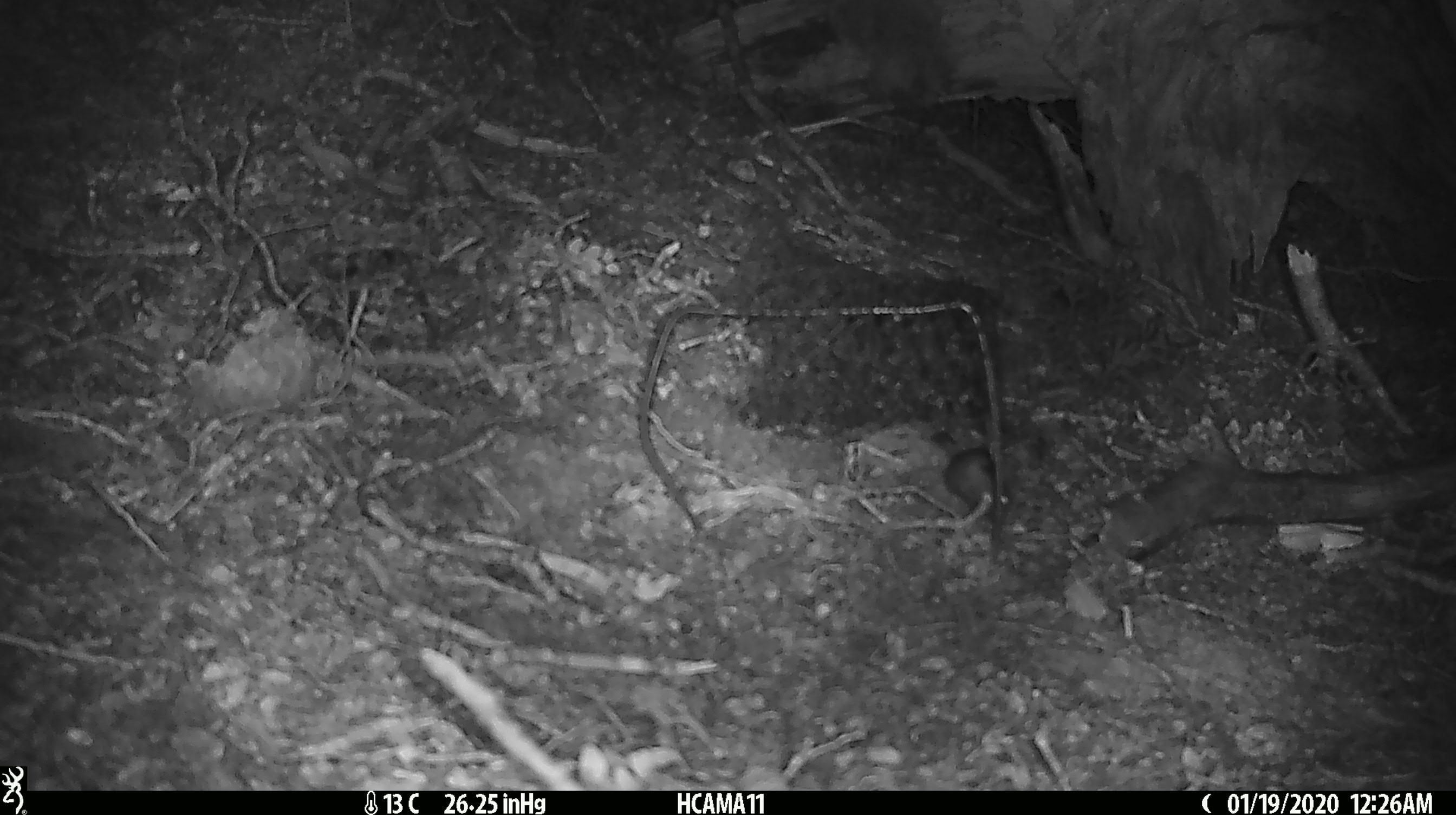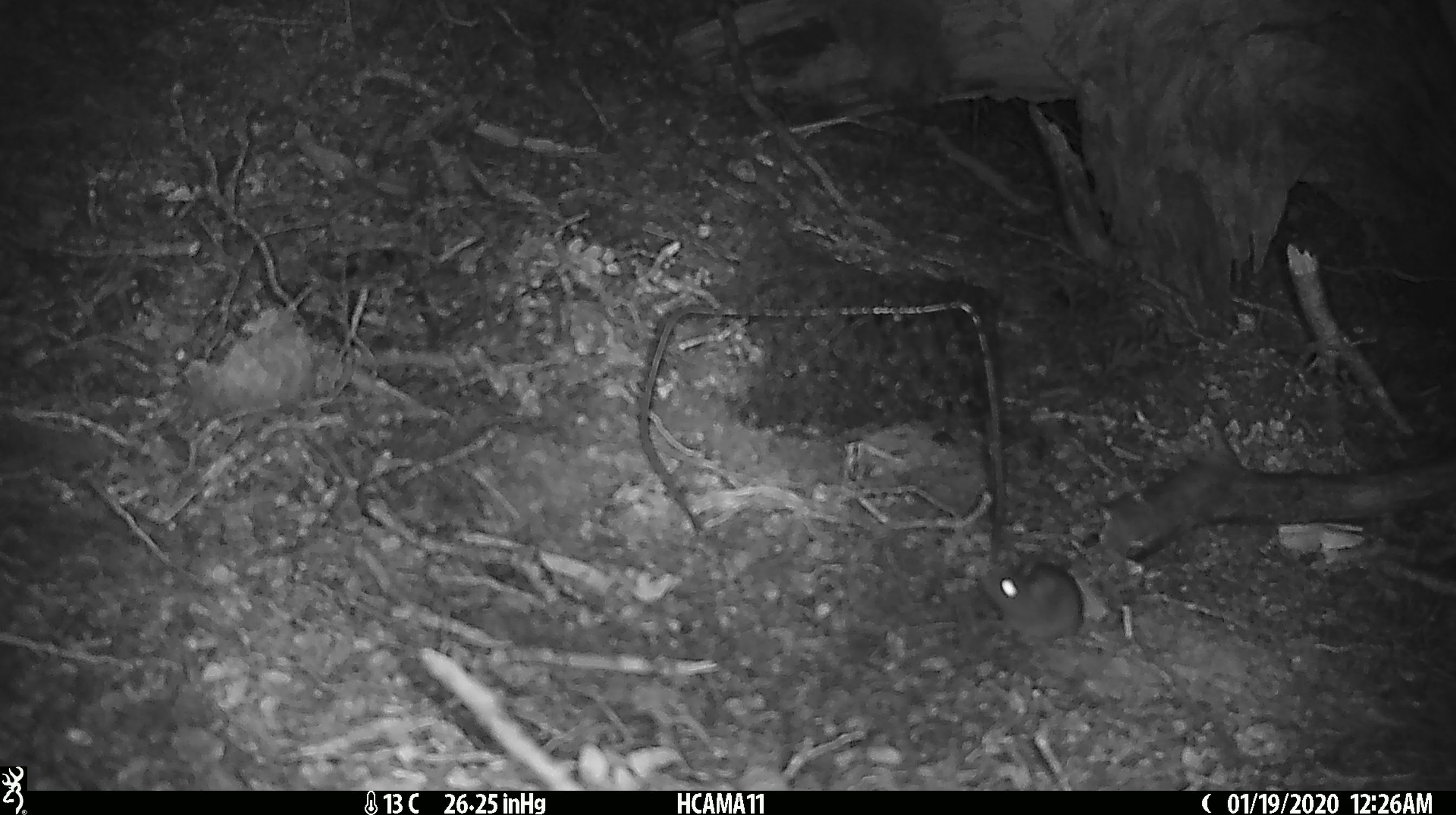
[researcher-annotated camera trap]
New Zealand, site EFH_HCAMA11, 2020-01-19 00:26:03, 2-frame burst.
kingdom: Animalia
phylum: Chordata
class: Mammalia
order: Rodentia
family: Muridae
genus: Mus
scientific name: Mus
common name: mouse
Mouse (Mus).